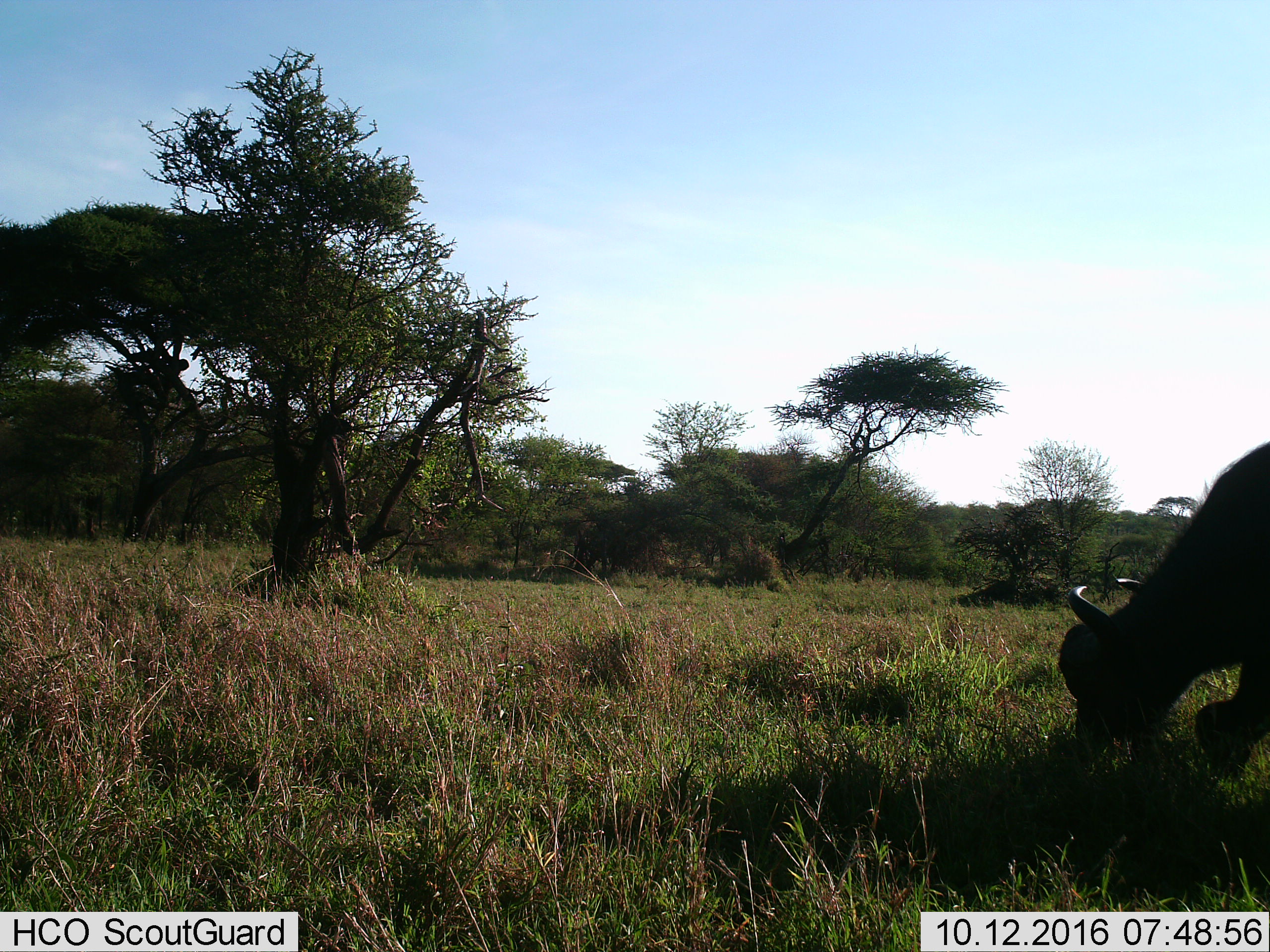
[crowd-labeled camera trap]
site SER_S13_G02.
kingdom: Animalia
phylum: Chordata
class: Mammalia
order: Artiodactyla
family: Bovidae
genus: Syncerus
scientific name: Syncerus caffer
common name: african buffalo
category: buffalo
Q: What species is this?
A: Buffalo (african buffalo) (Syncerus caffer).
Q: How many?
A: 1.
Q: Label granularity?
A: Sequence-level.